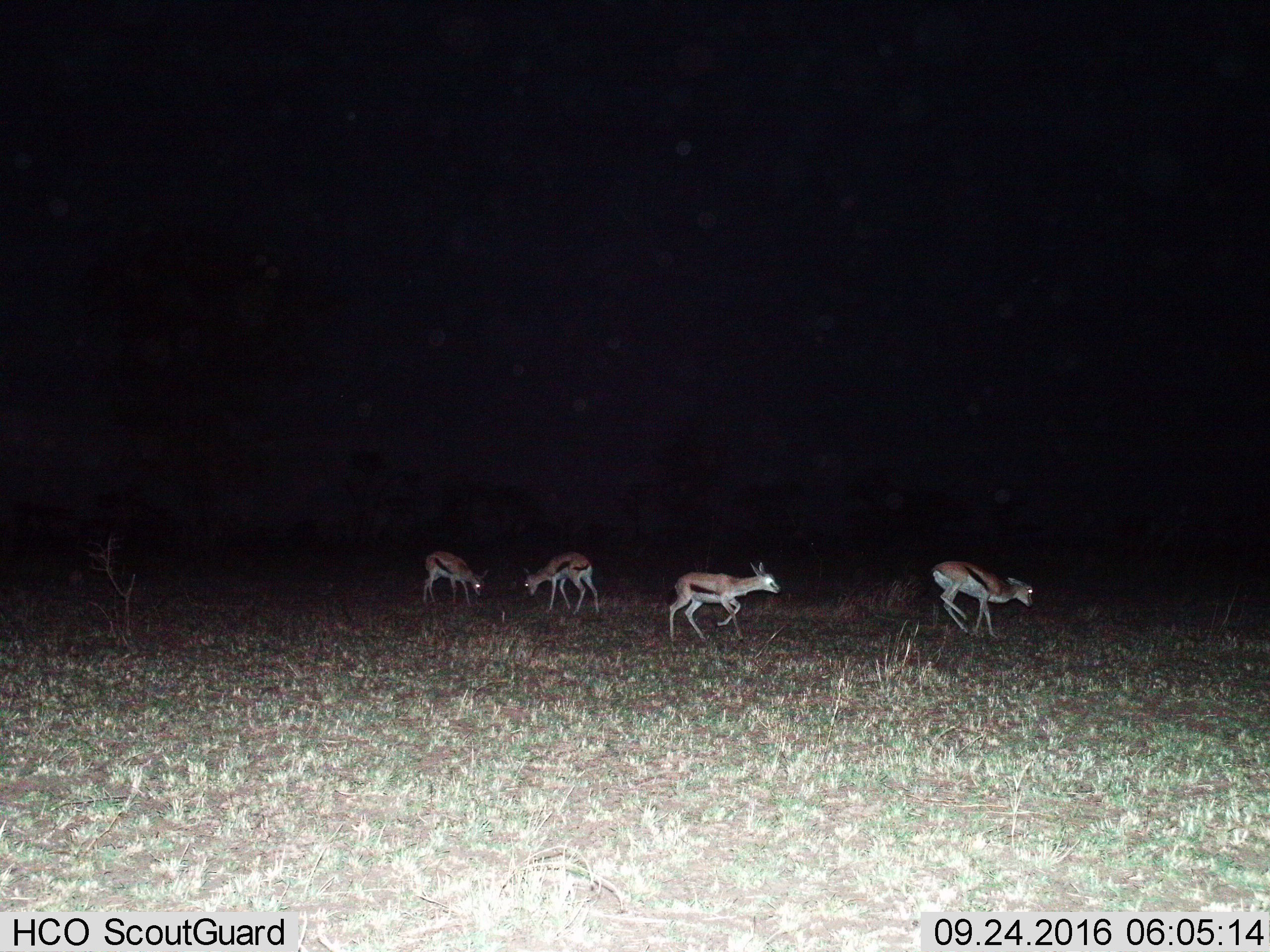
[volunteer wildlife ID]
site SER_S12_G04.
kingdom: Animalia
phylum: Chordata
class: Mammalia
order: Artiodactyla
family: Bovidae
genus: Eudorcas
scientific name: Eudorcas thomsonii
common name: thomson's gazelle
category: gazellethomsons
Gazellethomsons (thomson's gazelle) (Eudorcas thomsonii), count 4. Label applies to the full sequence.